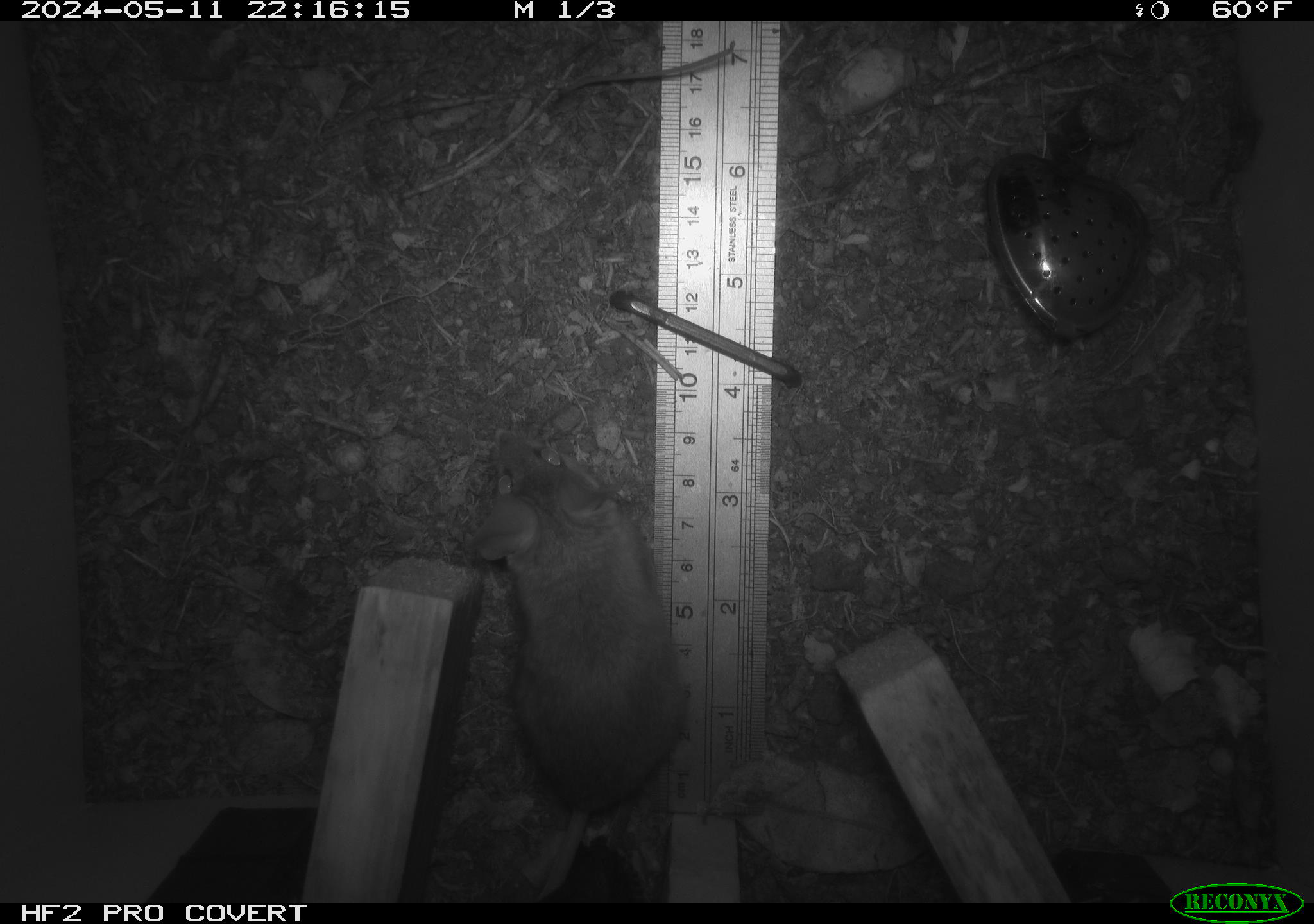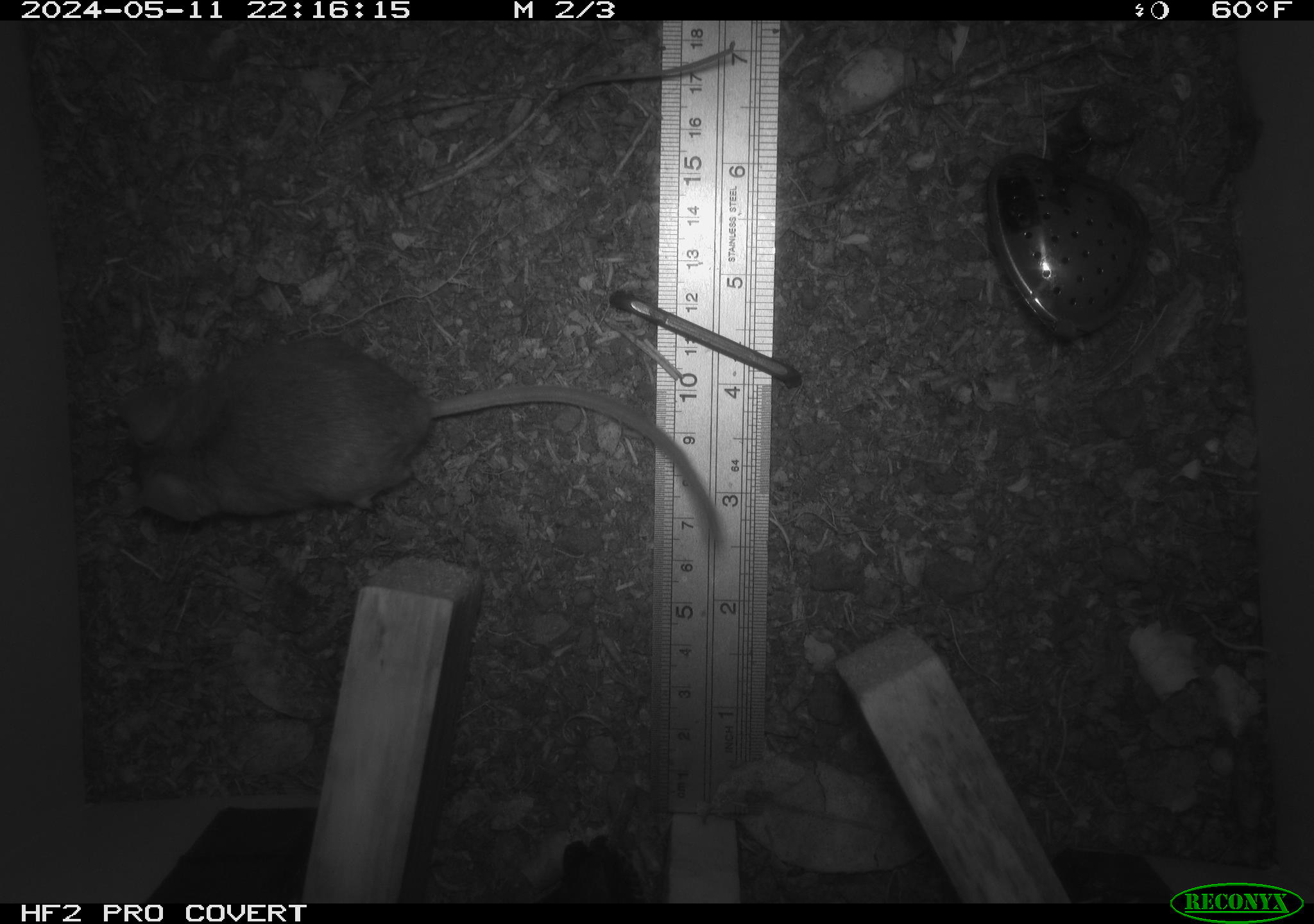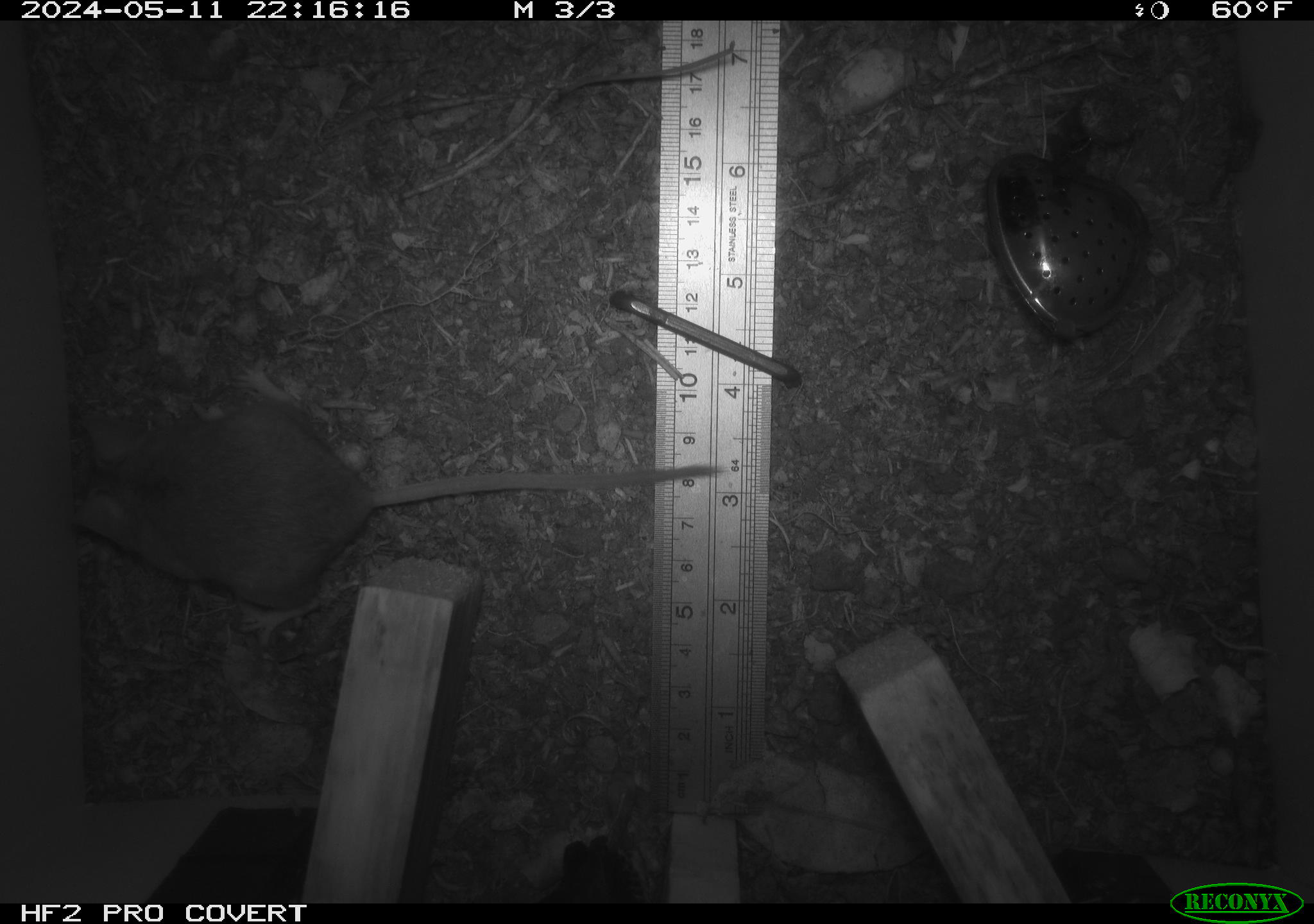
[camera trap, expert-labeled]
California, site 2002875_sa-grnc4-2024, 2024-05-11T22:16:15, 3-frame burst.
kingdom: Animalia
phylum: Chordata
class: Mammalia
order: Rodentia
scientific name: Rodentia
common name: rodent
Rodent (Rodentia).